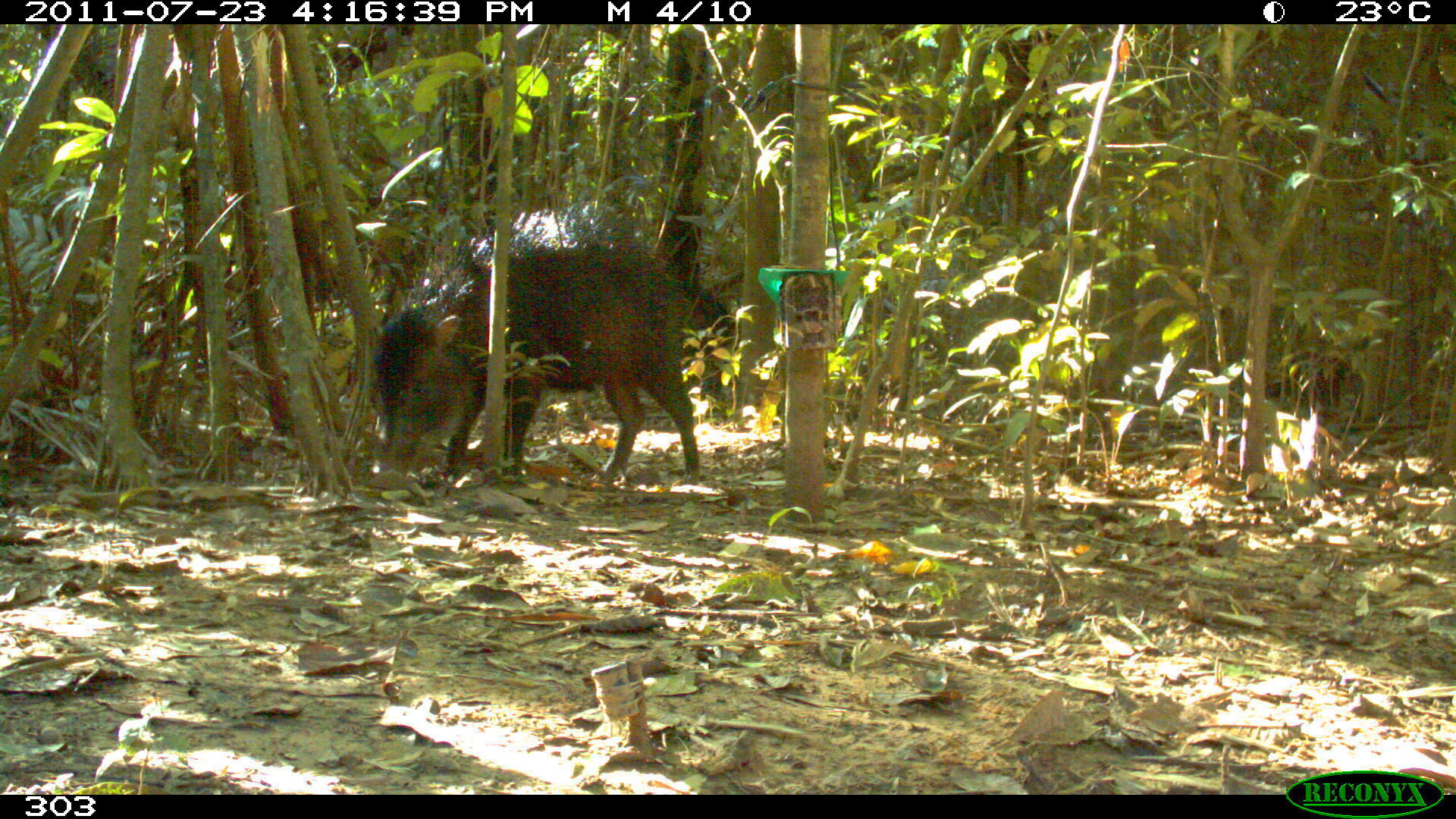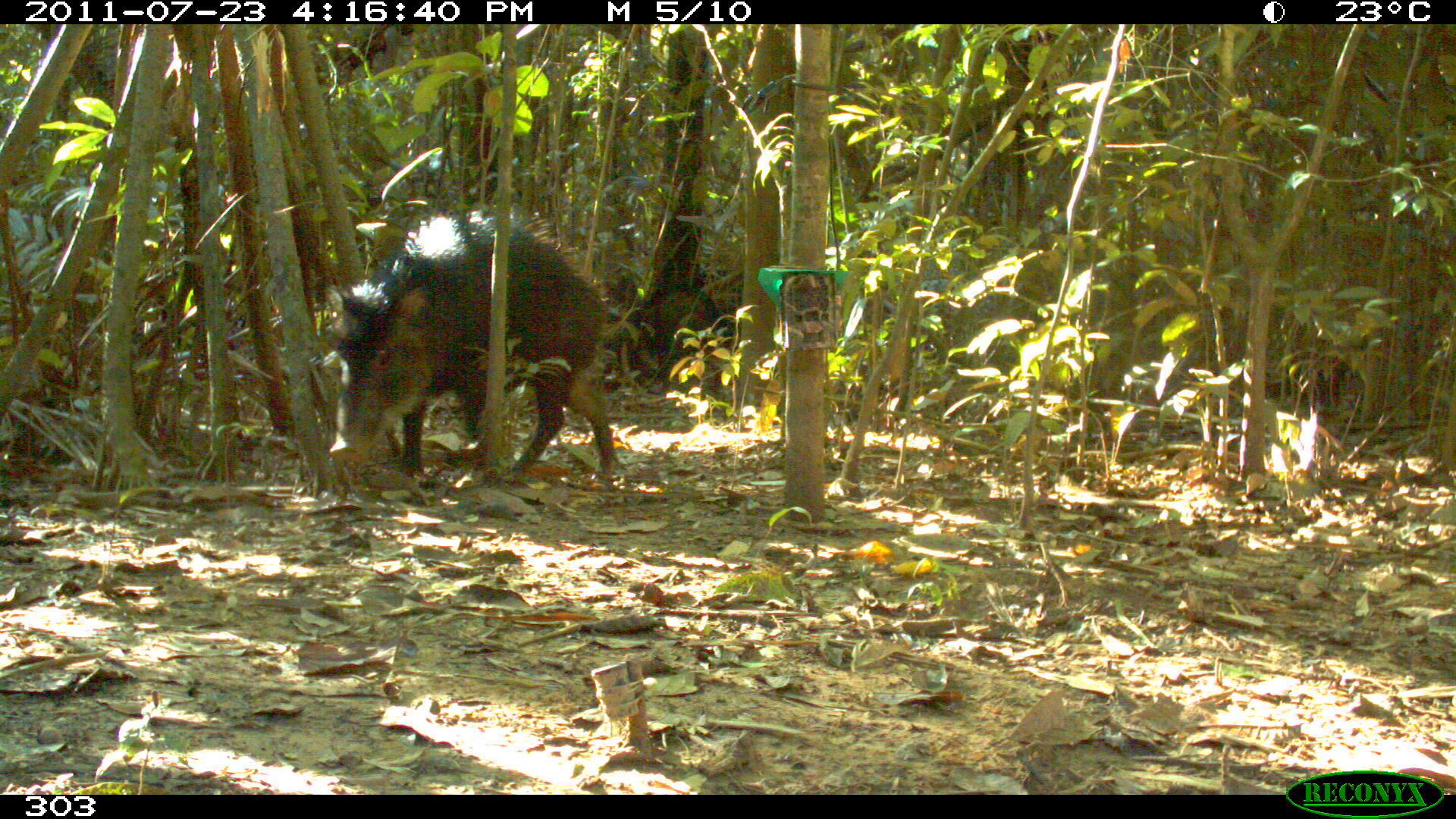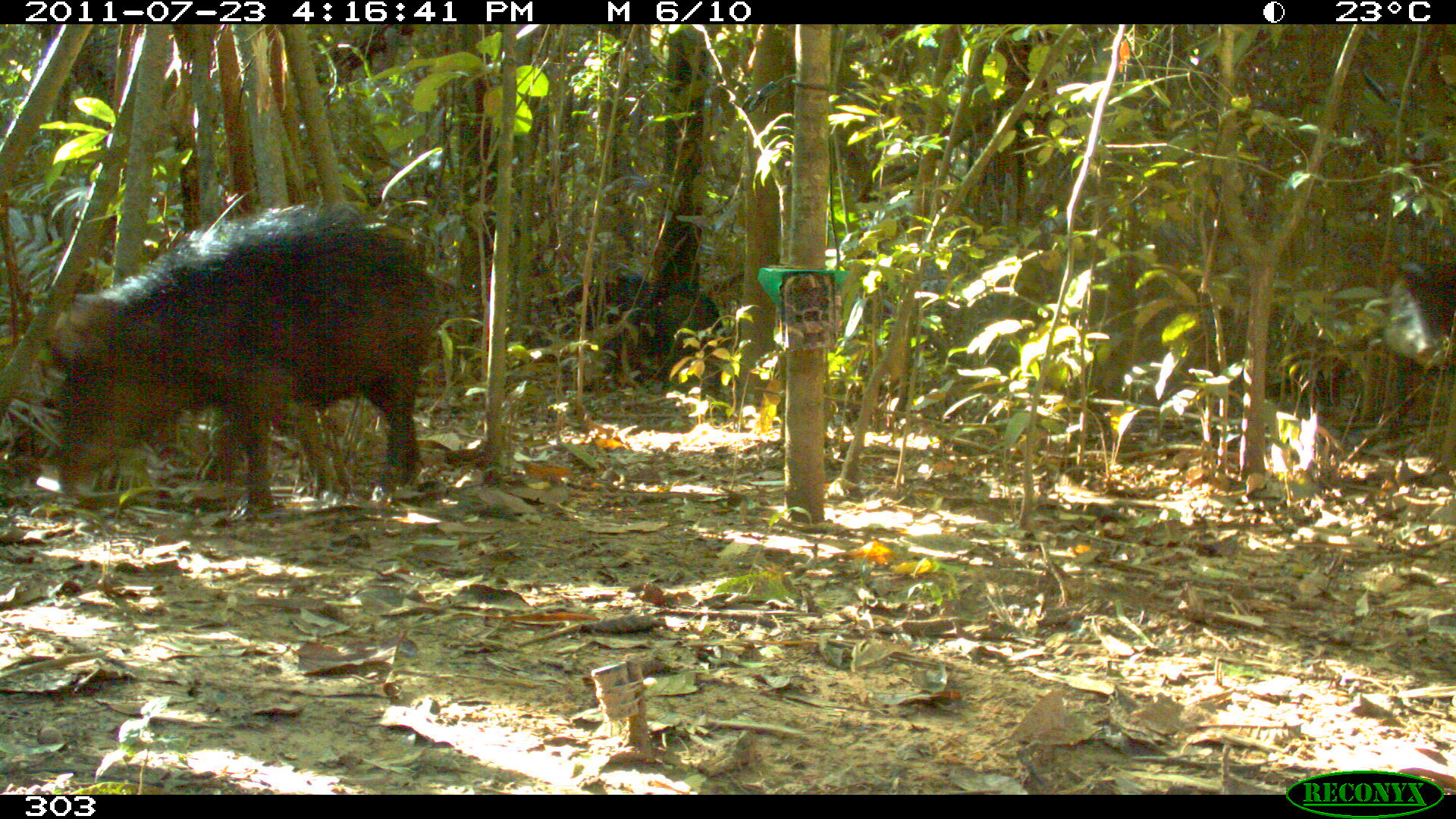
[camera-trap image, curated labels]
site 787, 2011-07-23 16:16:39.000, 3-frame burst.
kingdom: Animalia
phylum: Chordata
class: Mammalia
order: Artiodactyla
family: Tayassuidae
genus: Tayassu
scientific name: Tayassu pecari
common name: white-lipped peccary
Tayassu pecari (white-lipped peccary).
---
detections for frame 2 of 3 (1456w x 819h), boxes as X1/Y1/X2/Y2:
tayassu pecari: 323/205/615/485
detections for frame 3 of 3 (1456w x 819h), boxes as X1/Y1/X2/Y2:
tayassu pecari: 51/205/433/520; 558/276/731/400; 1378/264/1452/366